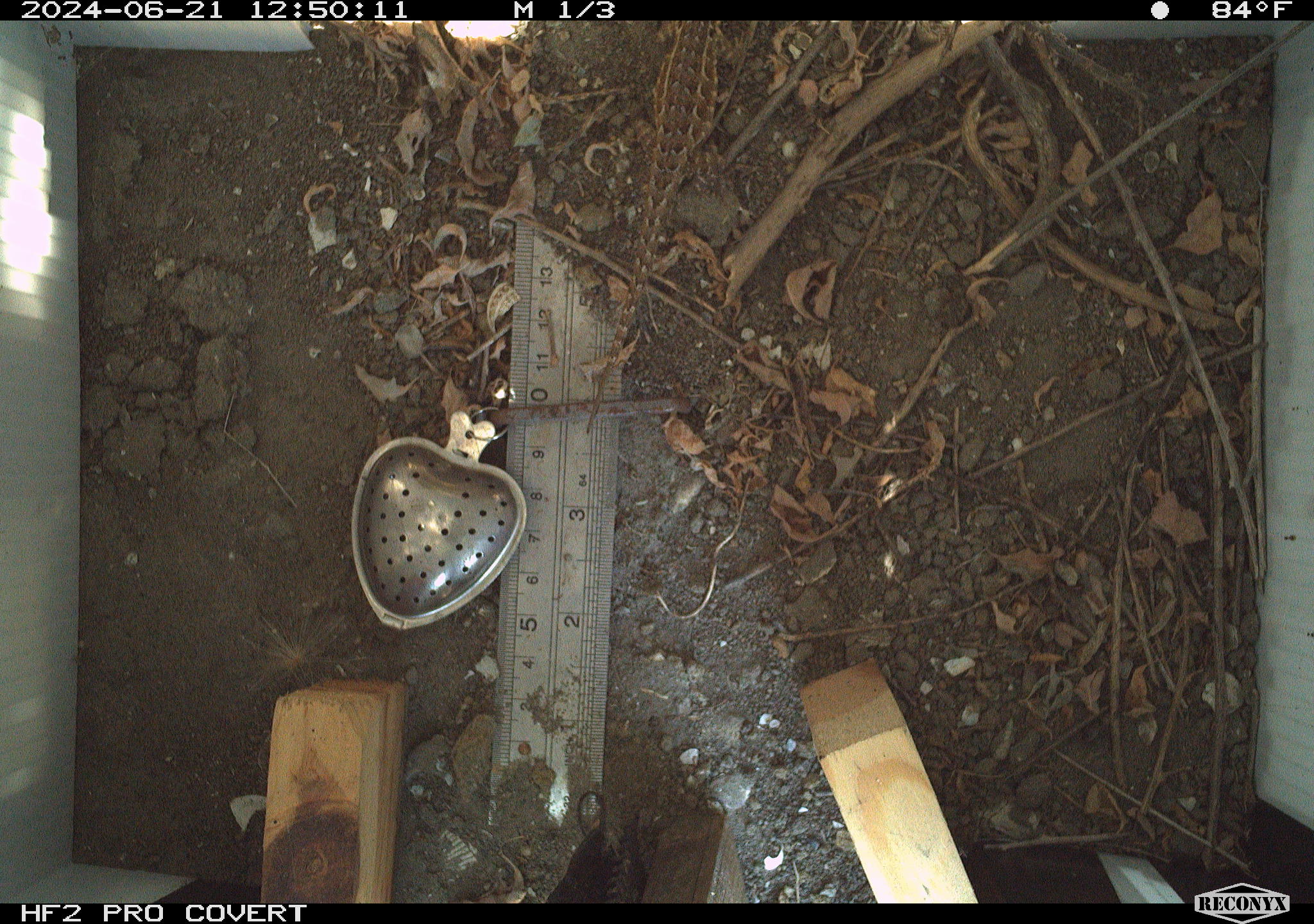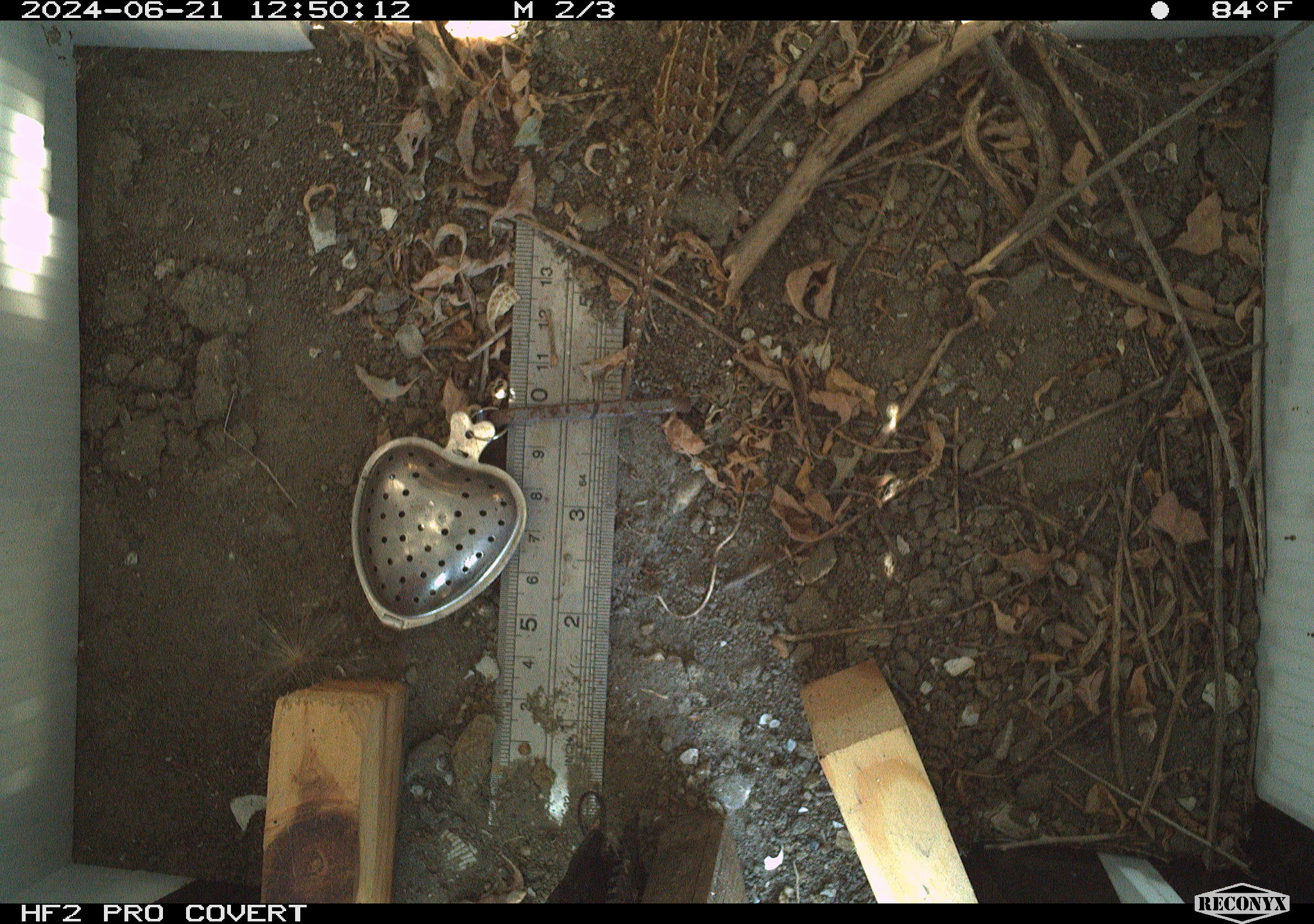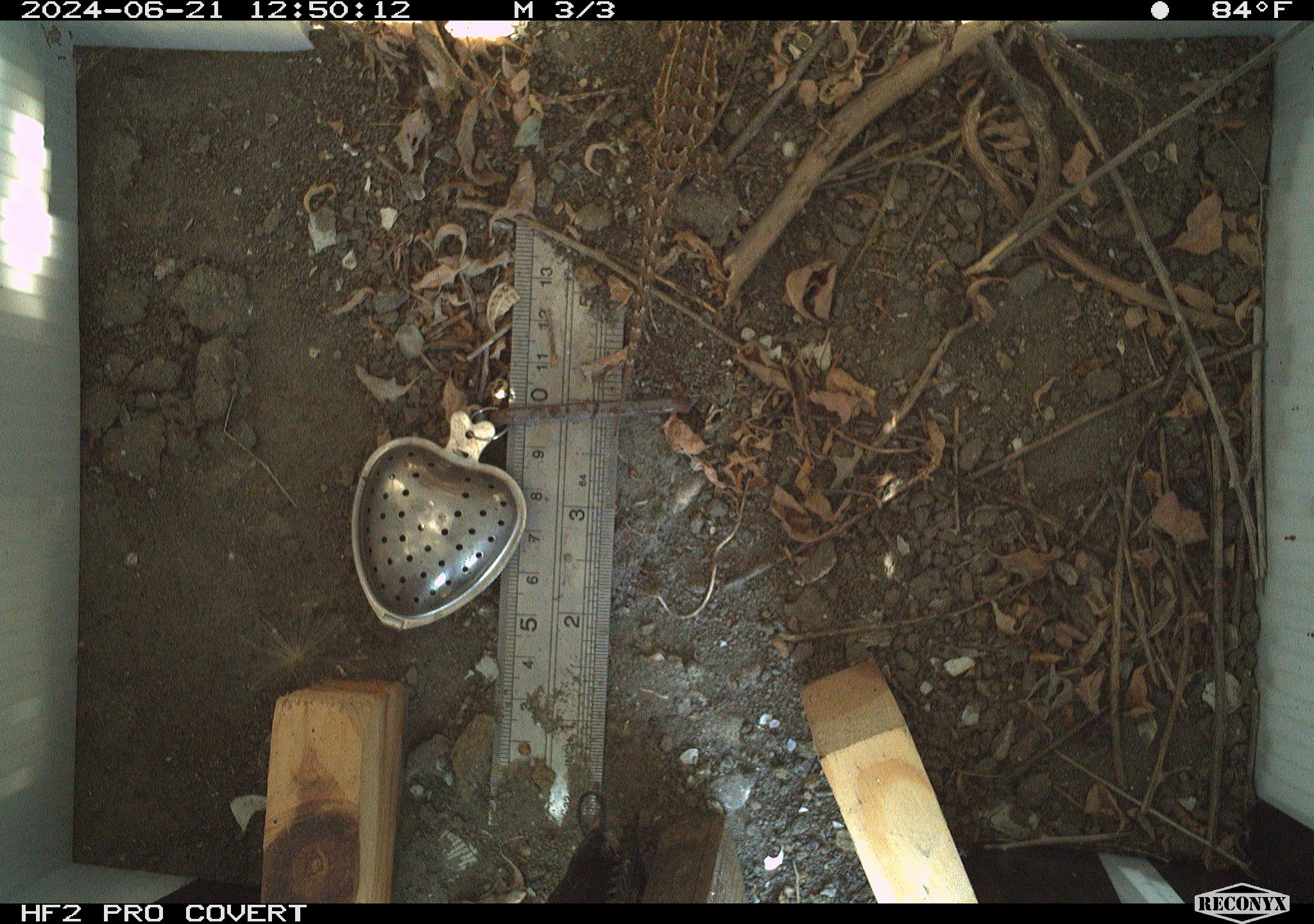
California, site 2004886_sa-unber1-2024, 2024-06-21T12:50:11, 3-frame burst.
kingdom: Animalia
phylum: Chordata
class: Reptilia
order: Squamata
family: Phrynosomatidae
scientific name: Phrynosomatidae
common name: phrynosomatid lizards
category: phrynosomatidae family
Phrynosomatidae family (phrynosomatid lizards) (Phrynosomatidae).